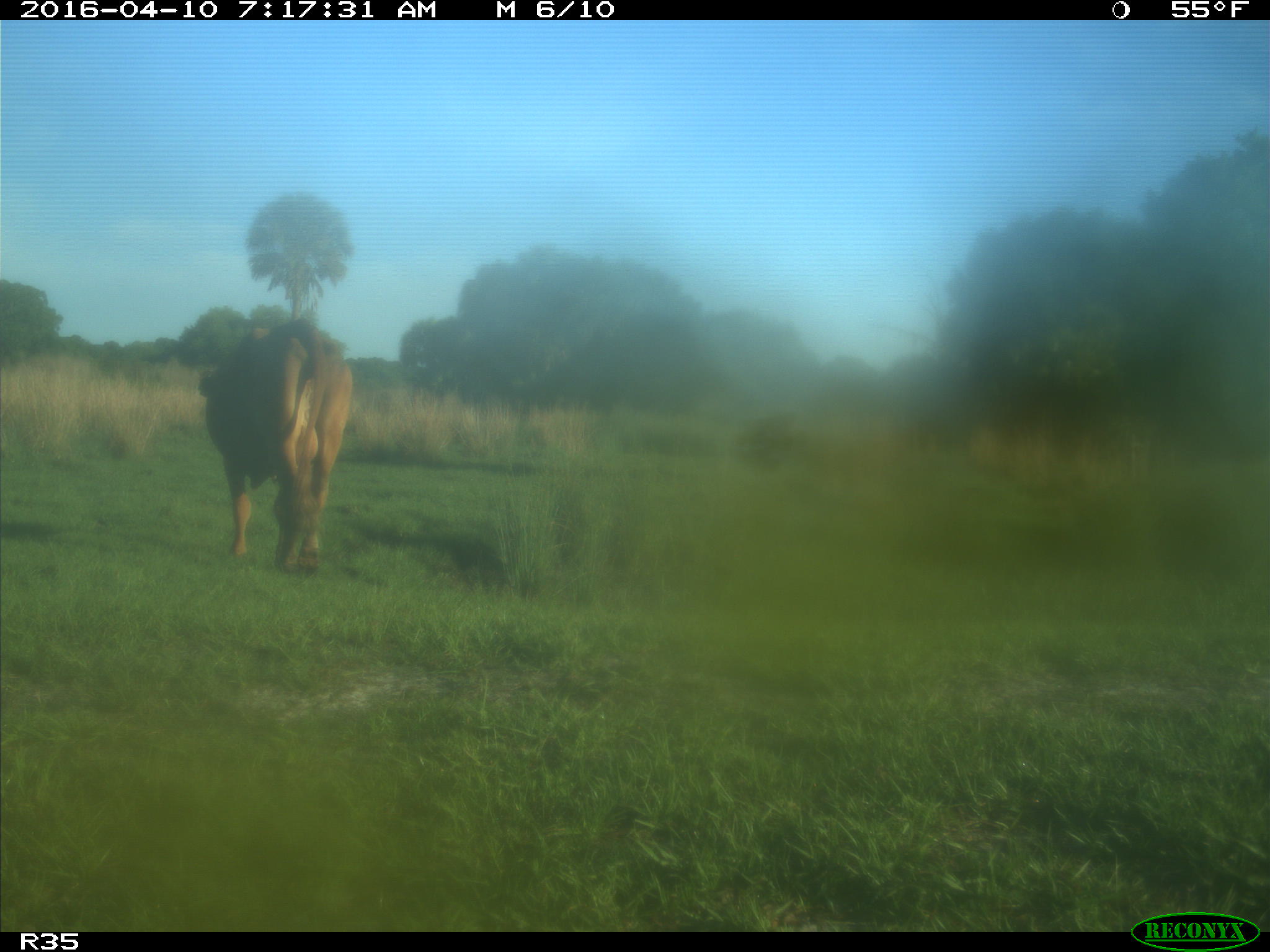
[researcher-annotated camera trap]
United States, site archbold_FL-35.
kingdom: Animalia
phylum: Chordata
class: Mammalia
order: Artiodactyla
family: Bovidae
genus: Bos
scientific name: Bos taurus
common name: domestic cow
Bos taurus (domestic cow).